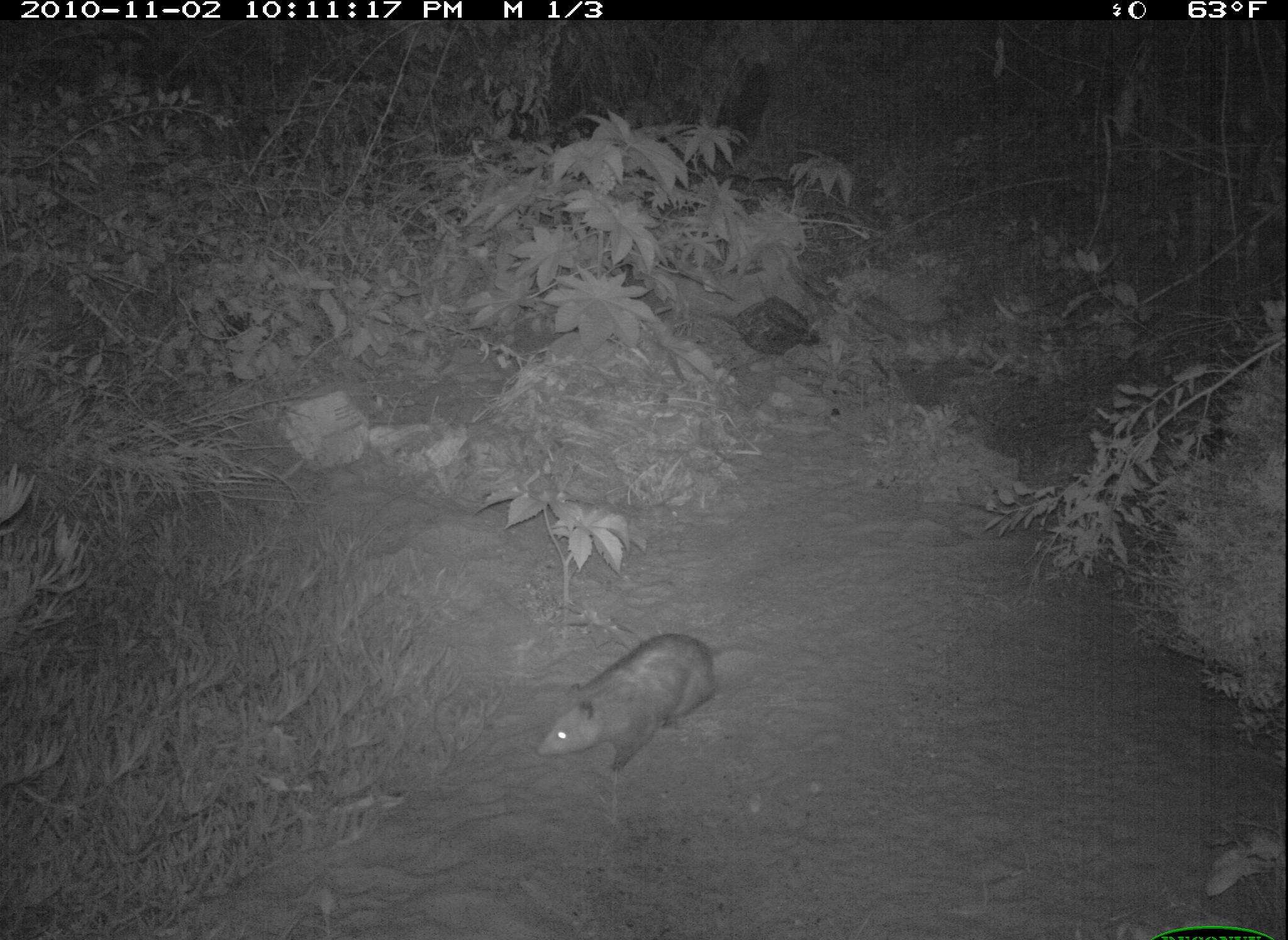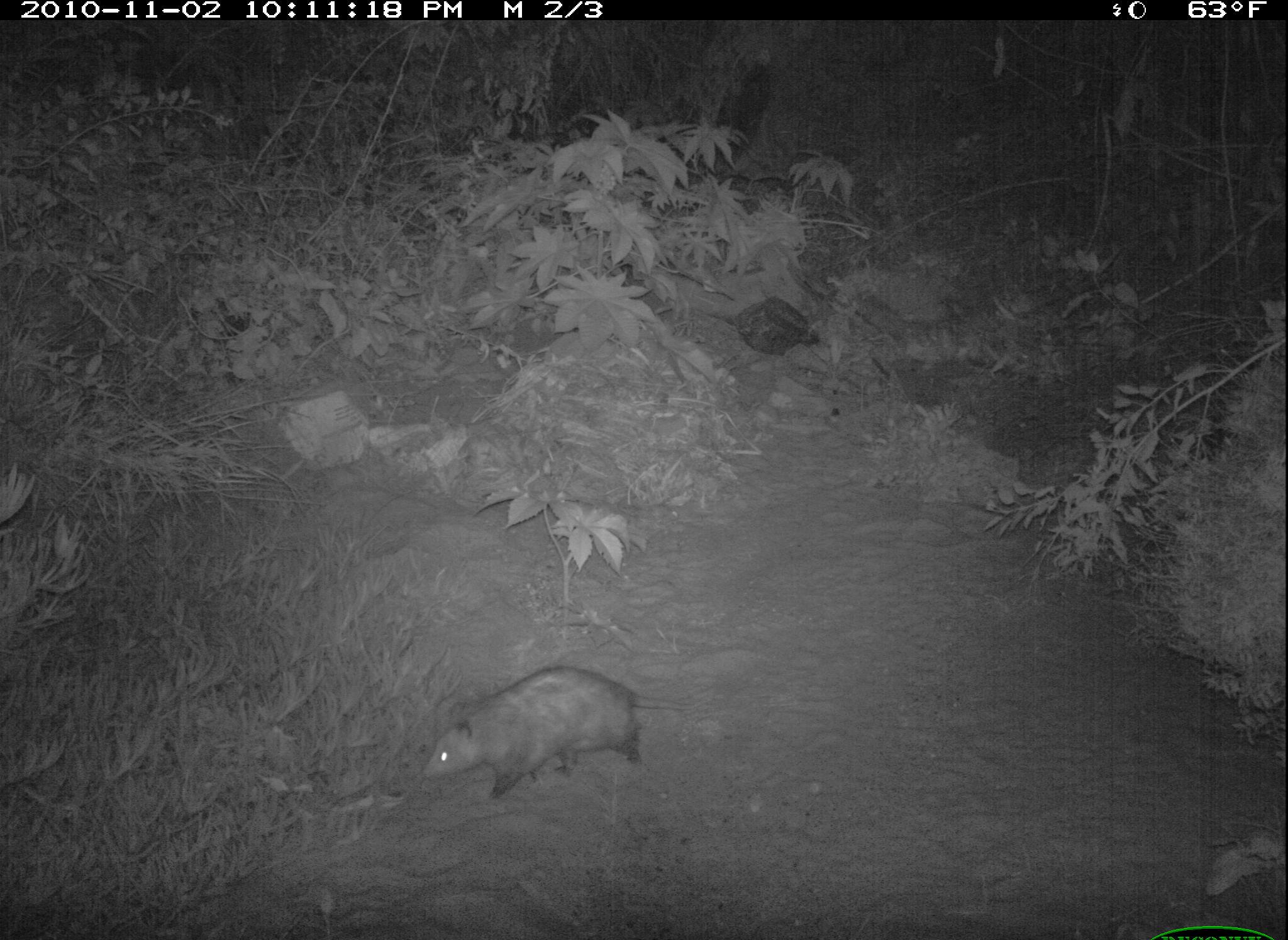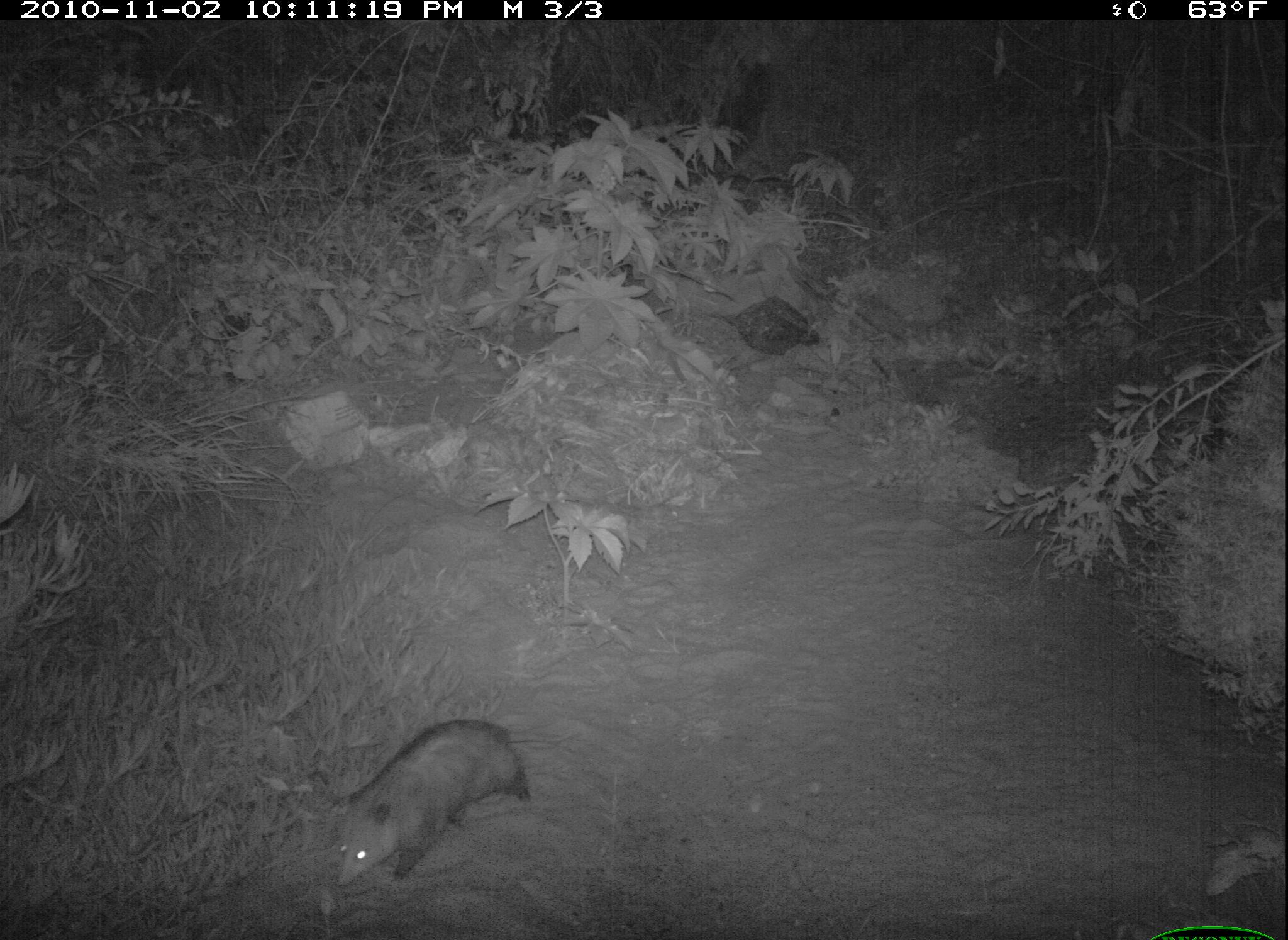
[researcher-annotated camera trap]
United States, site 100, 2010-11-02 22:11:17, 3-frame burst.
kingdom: Animalia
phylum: Chordata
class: Mammalia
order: Didelphimorphia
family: Didelphidae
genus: Didelphis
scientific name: Didelphis virginiana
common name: virginia opossum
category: opossum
Opossum (virginia opossum) (Didelphis virginiana).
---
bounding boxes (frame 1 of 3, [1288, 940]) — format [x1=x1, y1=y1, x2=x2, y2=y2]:
opossum: [x1=536, y1=628, x2=750, y2=783]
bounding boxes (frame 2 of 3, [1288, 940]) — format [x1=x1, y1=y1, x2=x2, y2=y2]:
opossum: [x1=417, y1=657, x2=699, y2=809]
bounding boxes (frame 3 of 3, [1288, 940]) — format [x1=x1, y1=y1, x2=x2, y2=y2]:
opossum: [x1=311, y1=705, x2=548, y2=892]